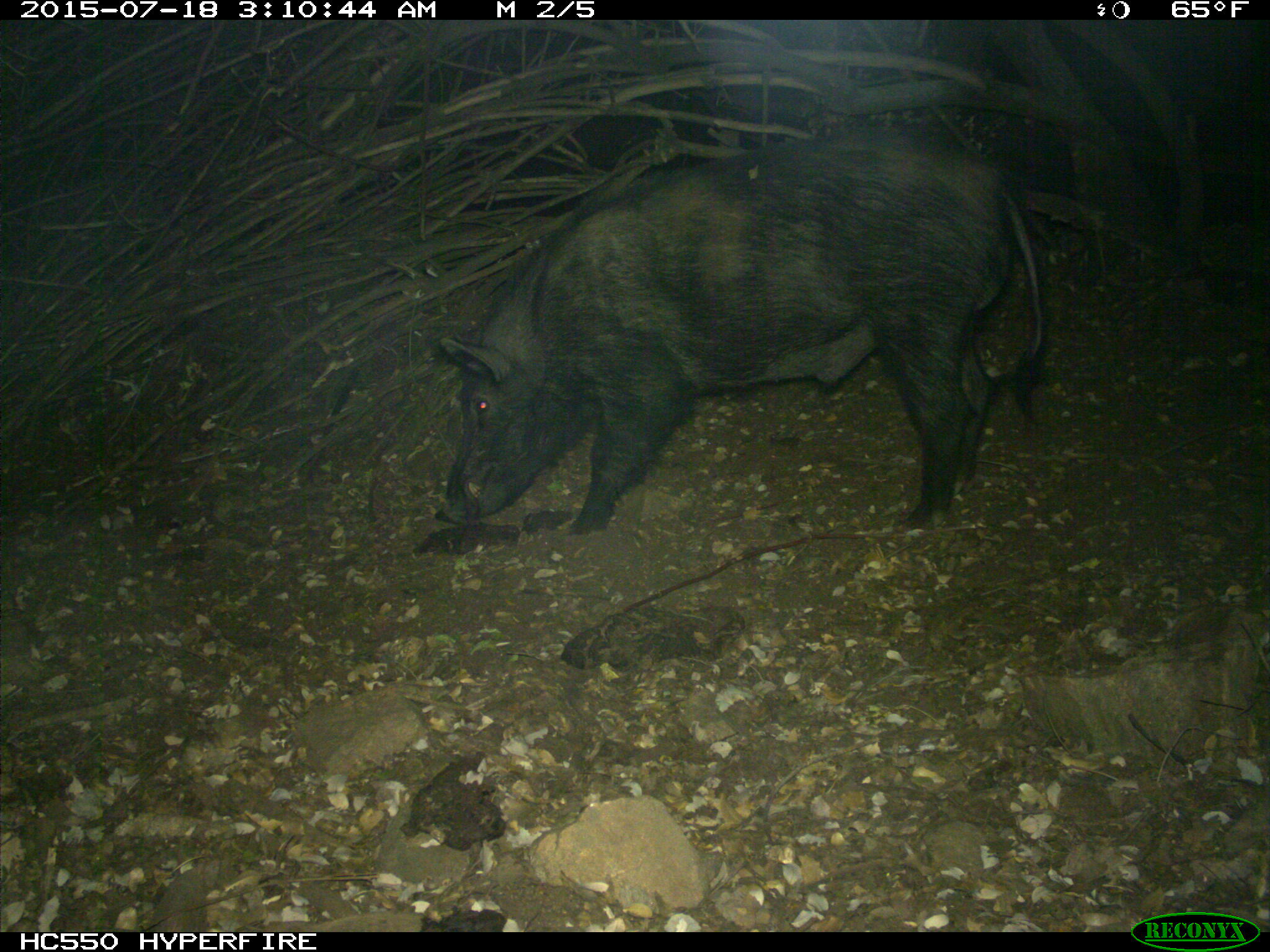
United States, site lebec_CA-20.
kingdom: Animalia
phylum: Chordata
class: Mammalia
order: Artiodactyla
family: Suidae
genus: Sus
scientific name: Sus scrofa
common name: wild boar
Sus scrofa (wild boar).